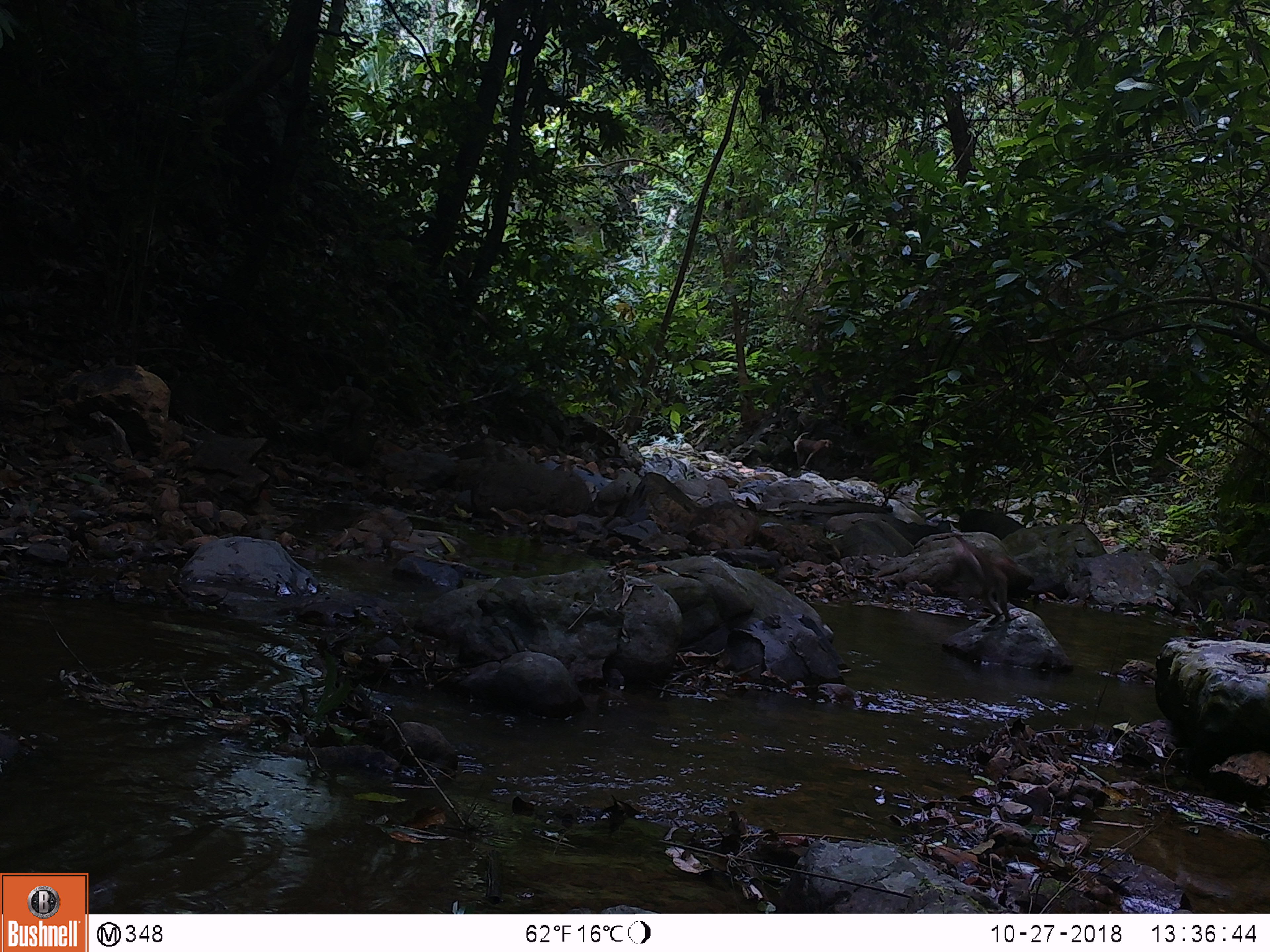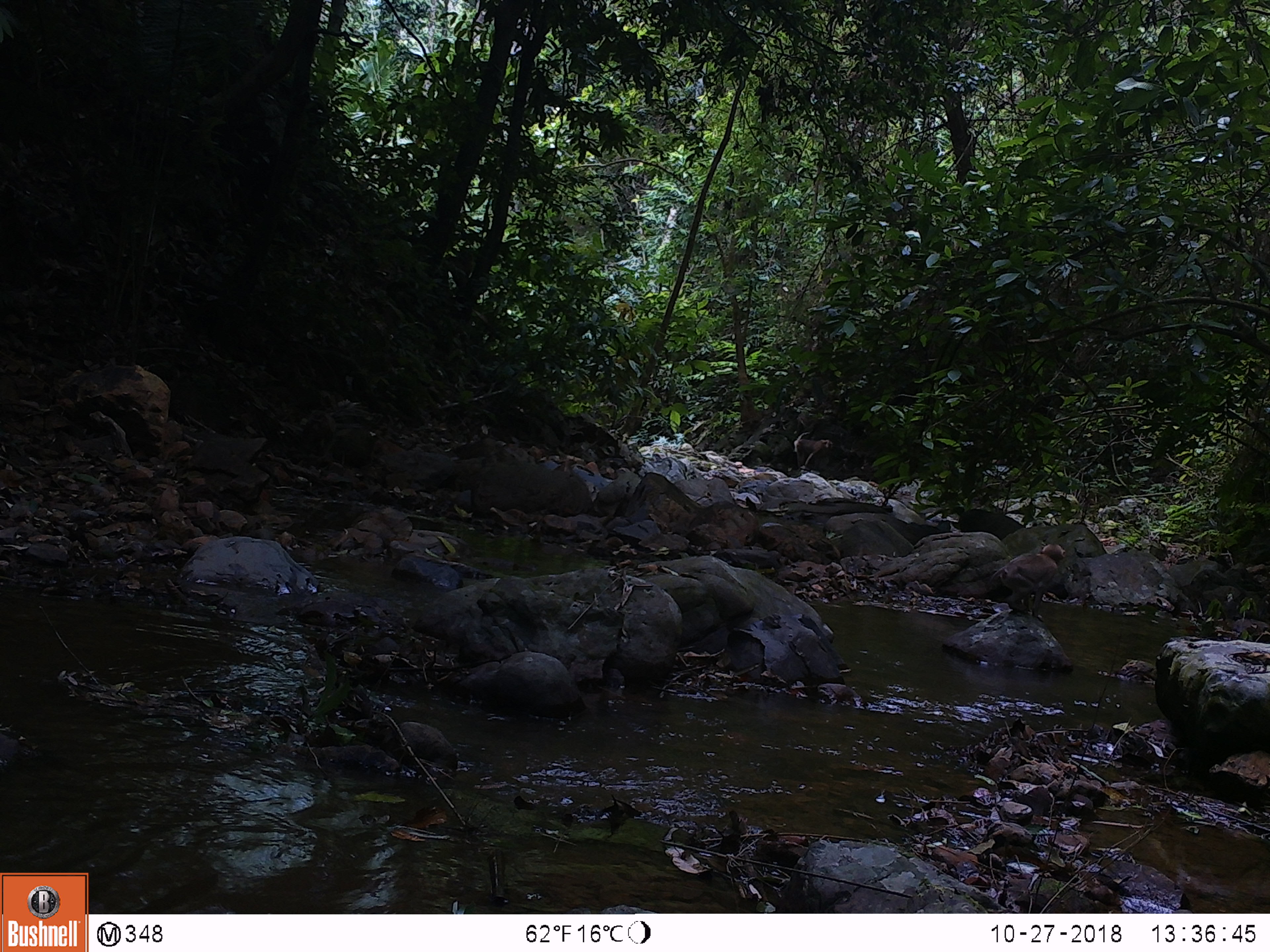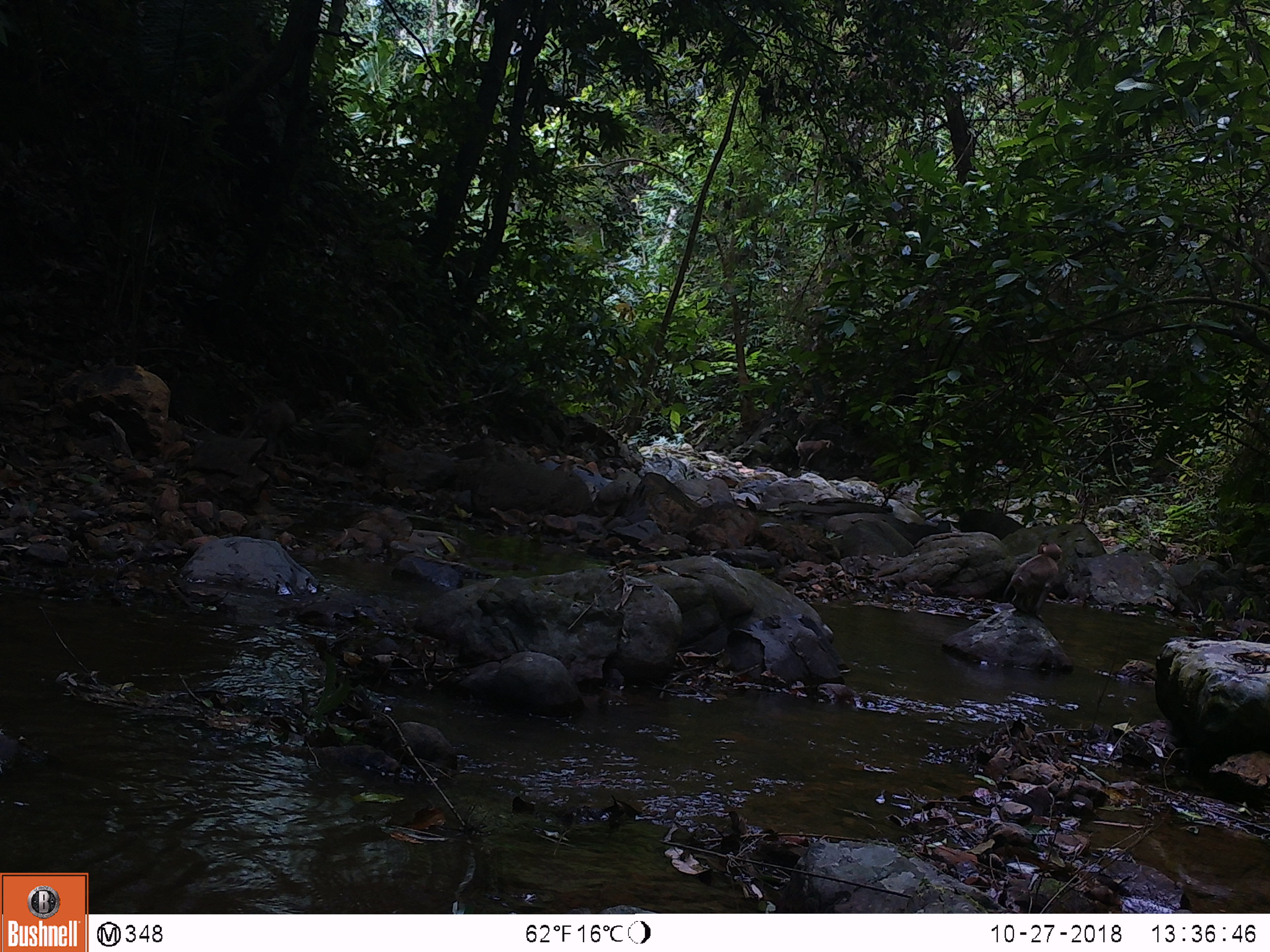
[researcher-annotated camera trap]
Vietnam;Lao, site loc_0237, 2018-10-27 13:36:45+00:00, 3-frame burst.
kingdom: Animalia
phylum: Chordata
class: Mammalia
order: Primates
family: Cercopithecidae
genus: Macaca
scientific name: Macaca nemestrina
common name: pig-tailed macaque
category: pig tailed macaque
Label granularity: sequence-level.